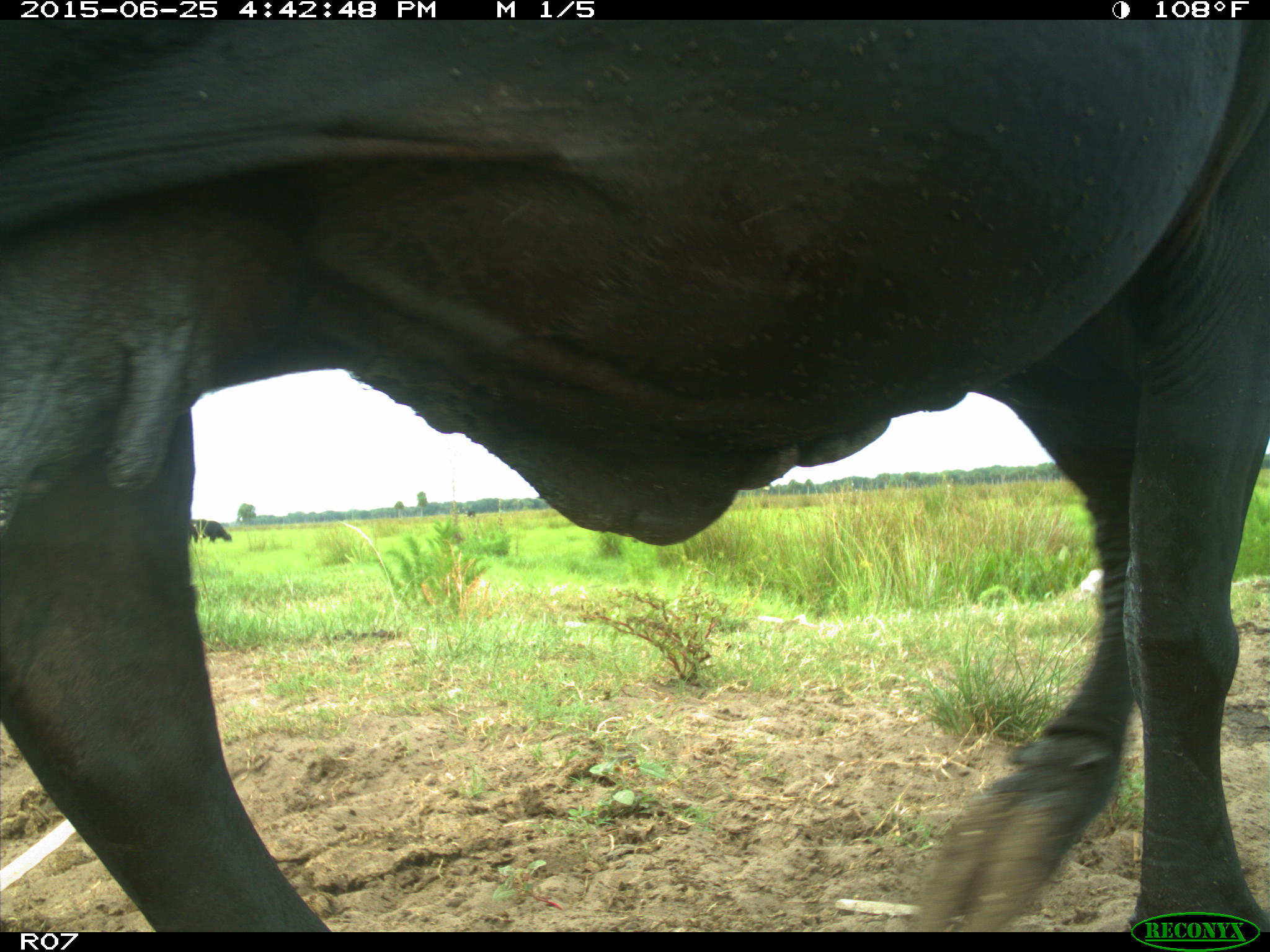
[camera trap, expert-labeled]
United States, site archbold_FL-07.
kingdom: Animalia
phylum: Chordata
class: Mammalia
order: Artiodactyla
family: Bovidae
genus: Bos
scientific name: Bos taurus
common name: domestic cow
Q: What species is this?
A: Bos taurus (domestic cow).